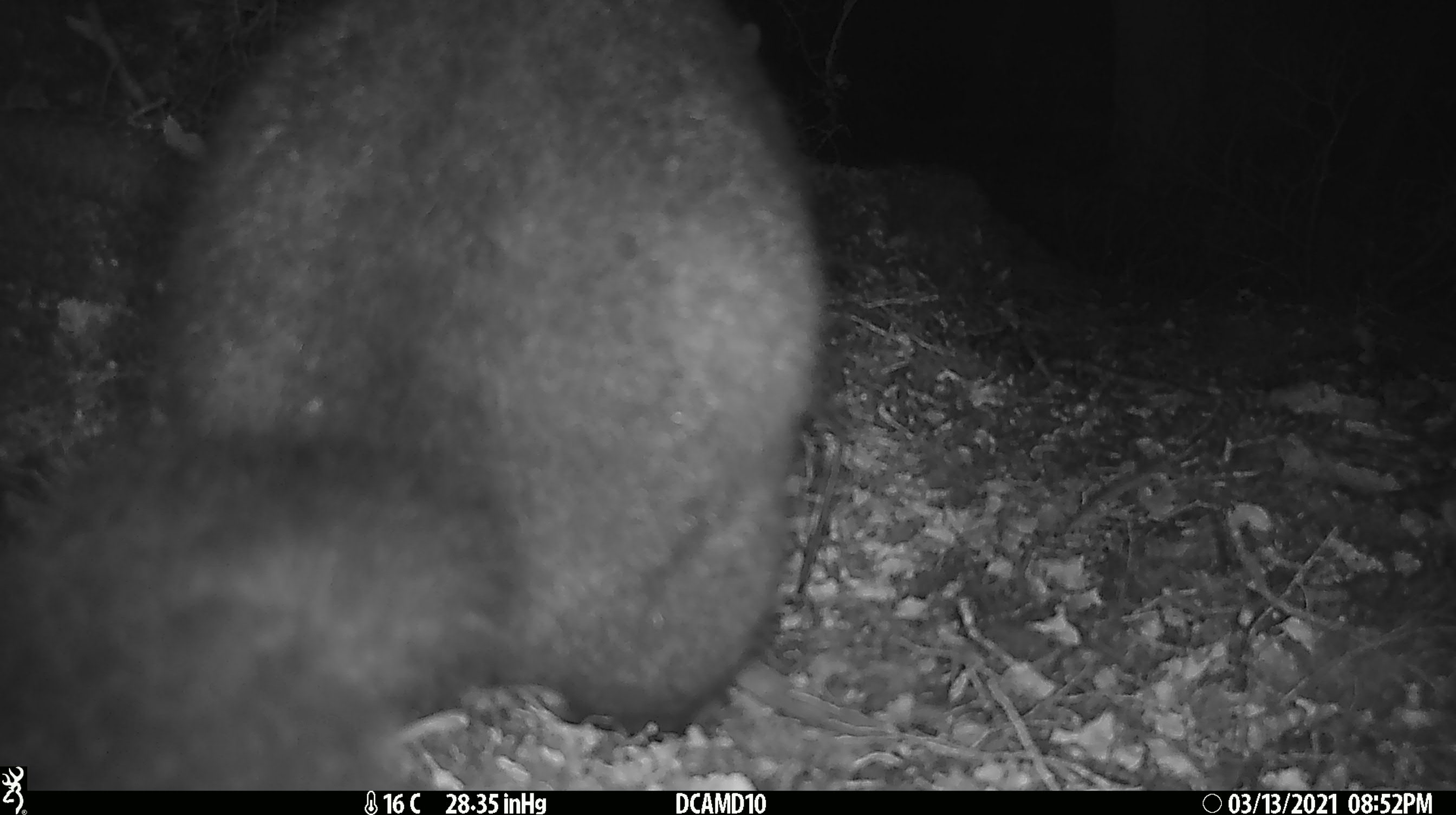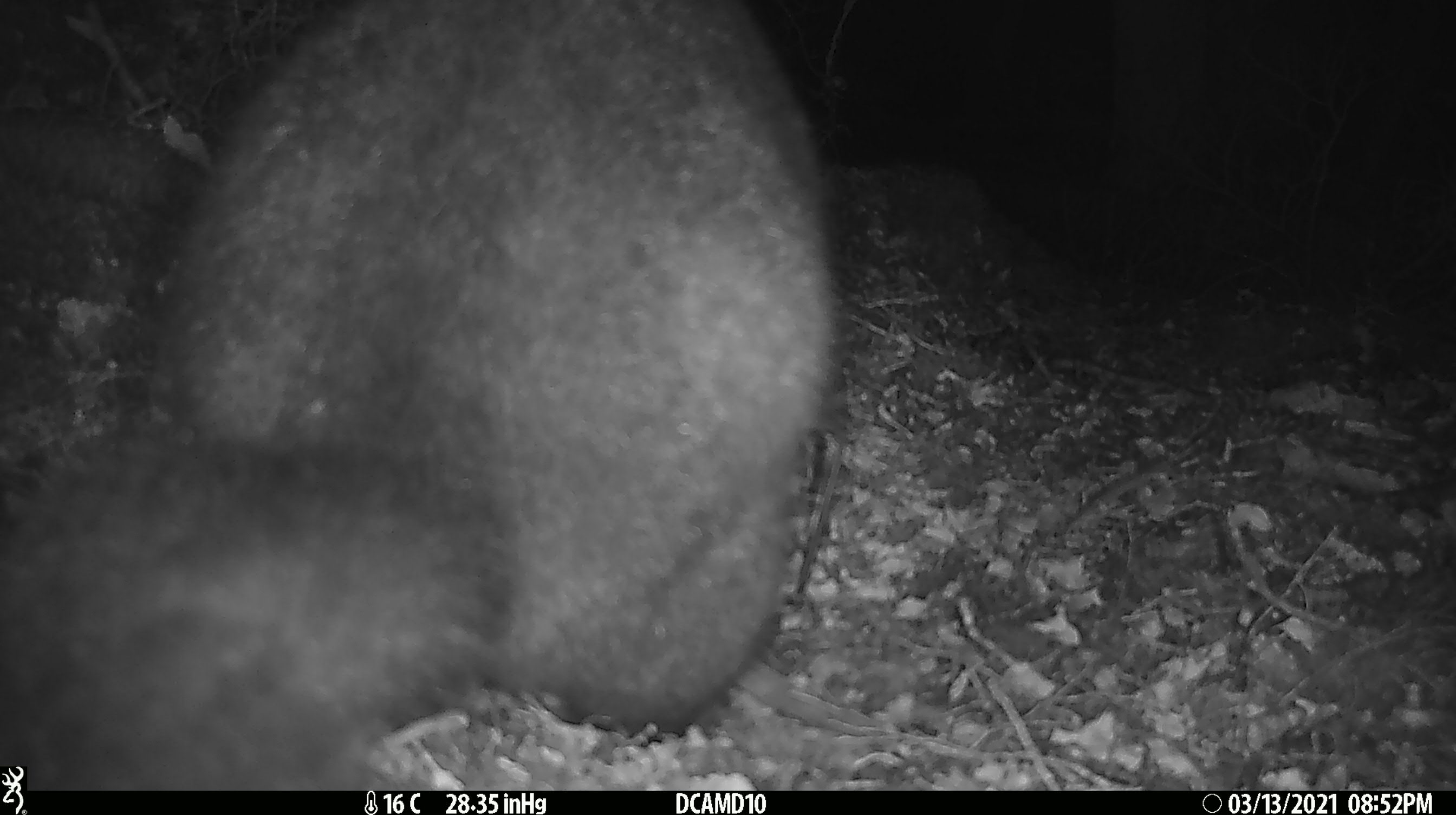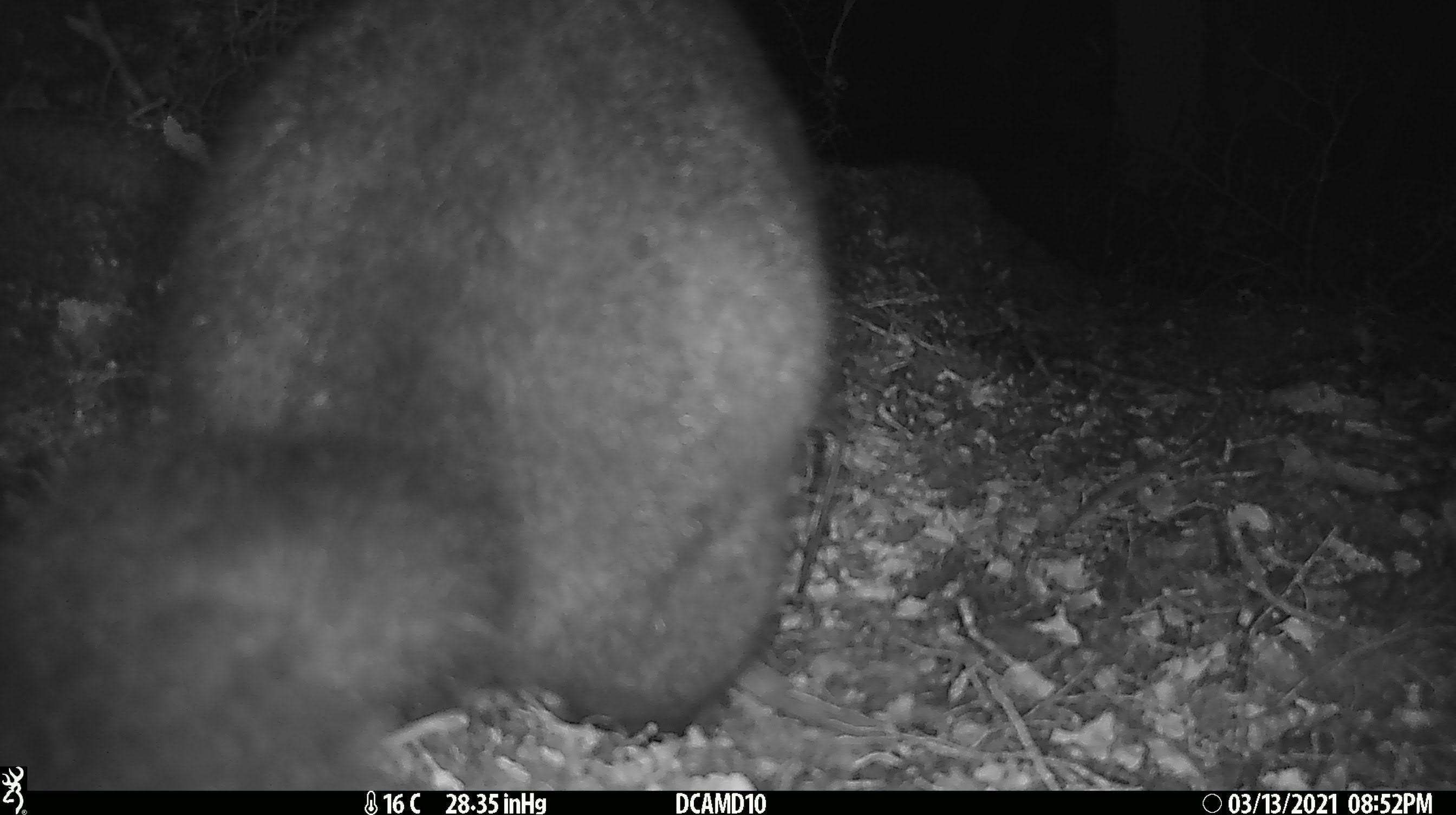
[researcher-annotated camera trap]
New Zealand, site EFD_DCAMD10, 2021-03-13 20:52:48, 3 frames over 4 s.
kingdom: Animalia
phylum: Chordata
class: Mammalia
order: Diprotodontia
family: Phalangeridae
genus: Trichosurus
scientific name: Trichosurus vulpecula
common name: common brushtail possum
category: possum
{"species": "possum (common brushtail possum) (Trichosurus vulpecula)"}